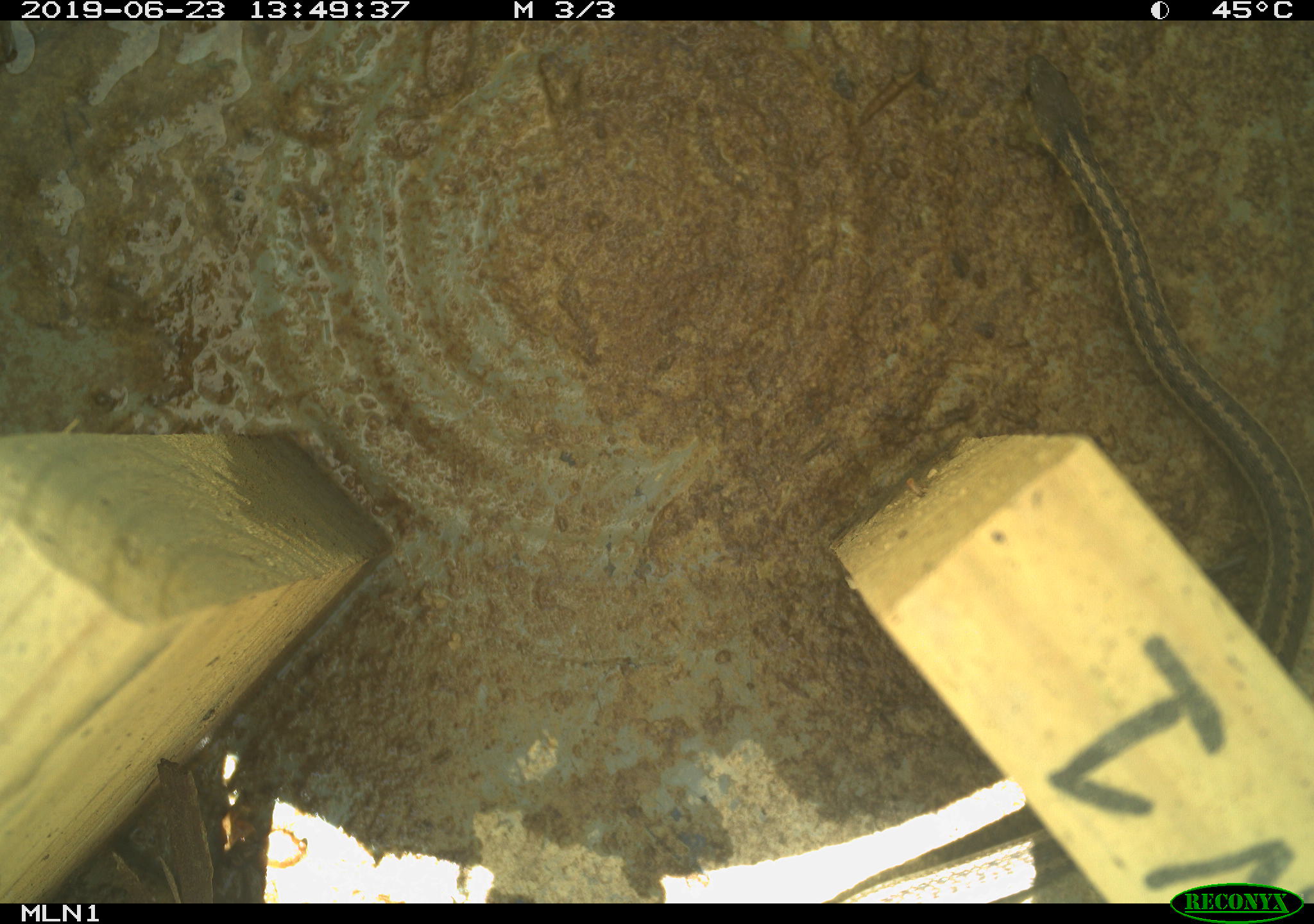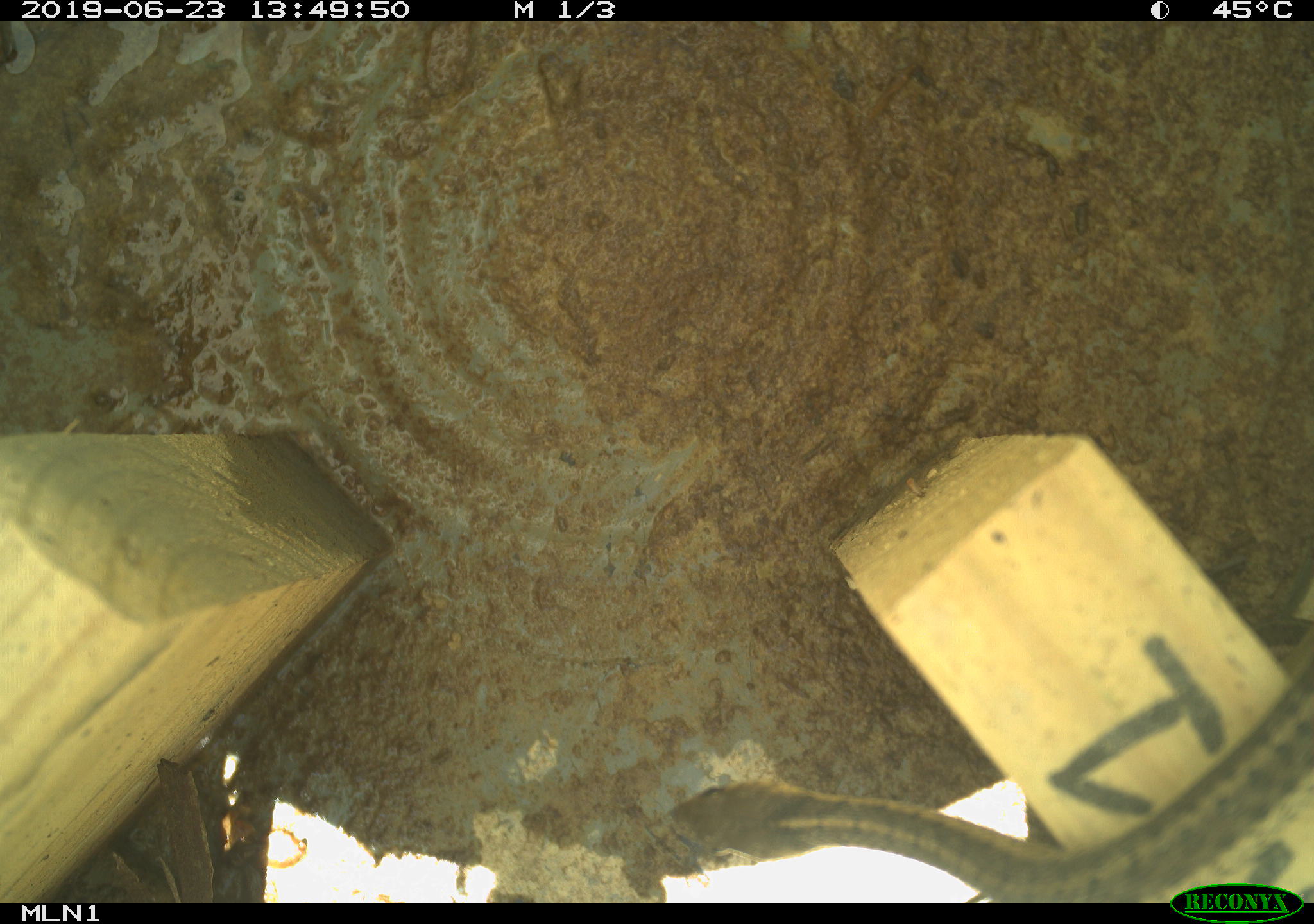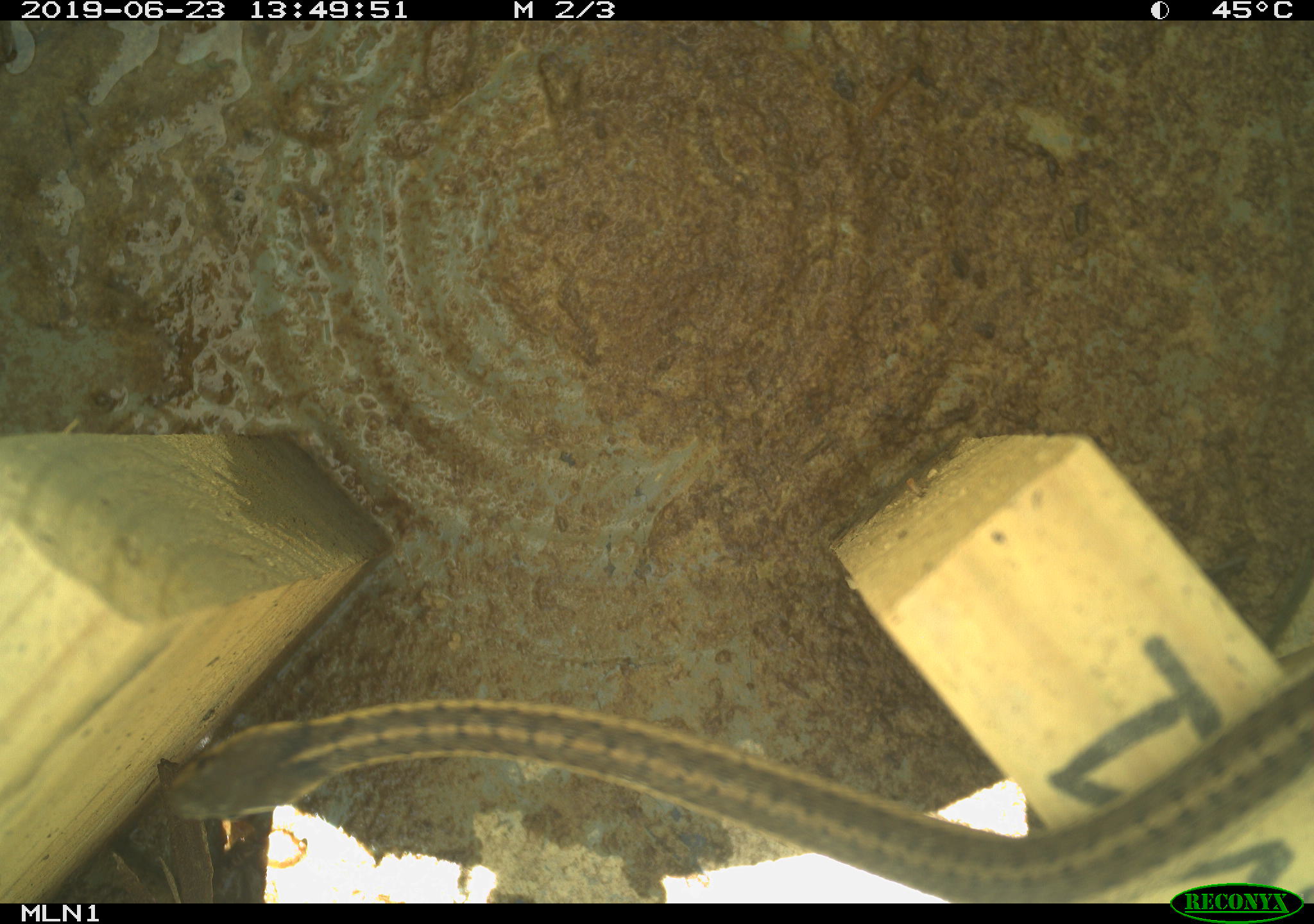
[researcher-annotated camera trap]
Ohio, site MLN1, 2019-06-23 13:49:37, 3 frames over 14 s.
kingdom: Animalia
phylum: Chordata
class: Reptilia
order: Squamata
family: Colubridae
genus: Thamnophis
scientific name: Thamnophis sirtalis sirtalis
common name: eastern gartersnake